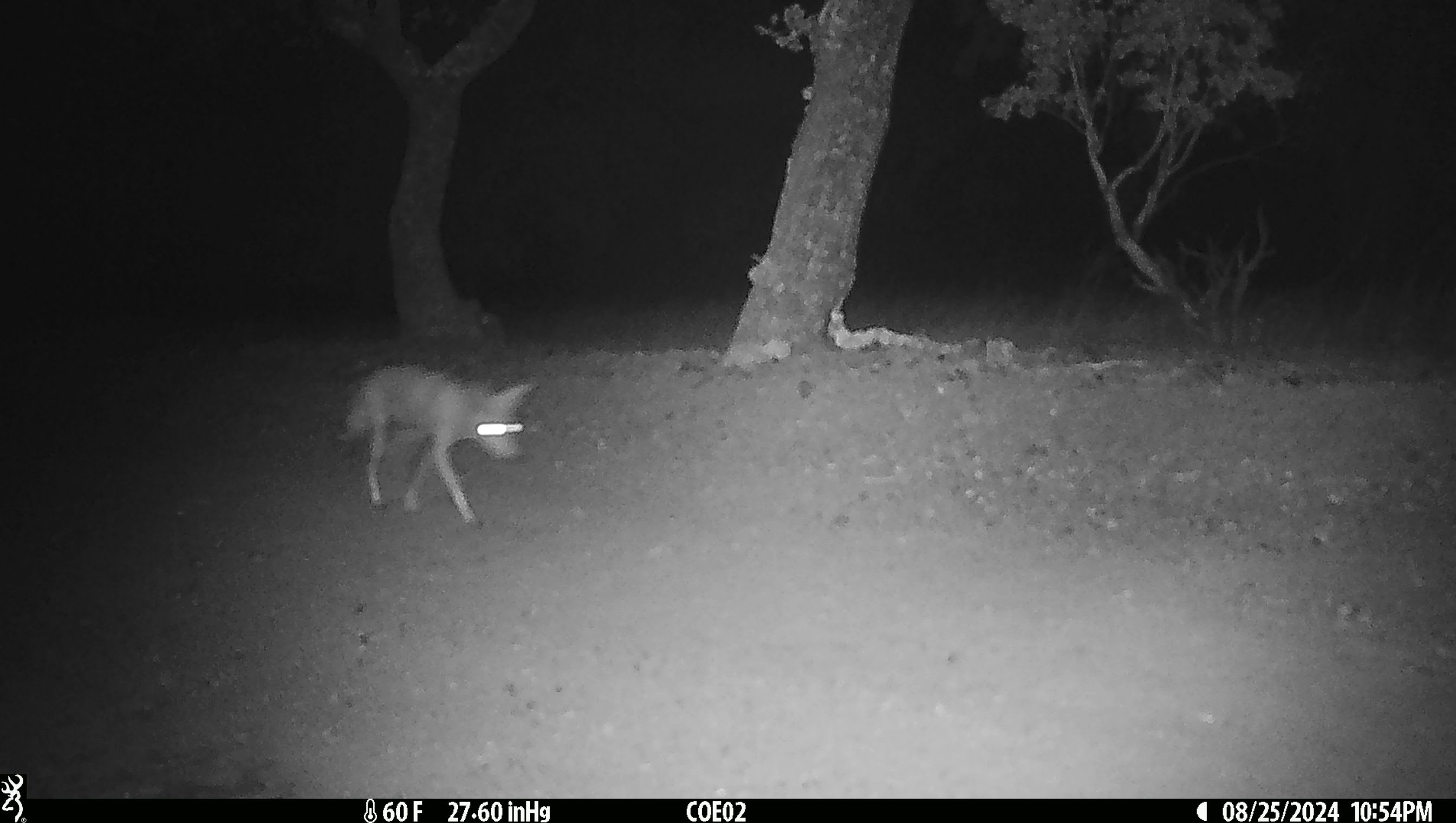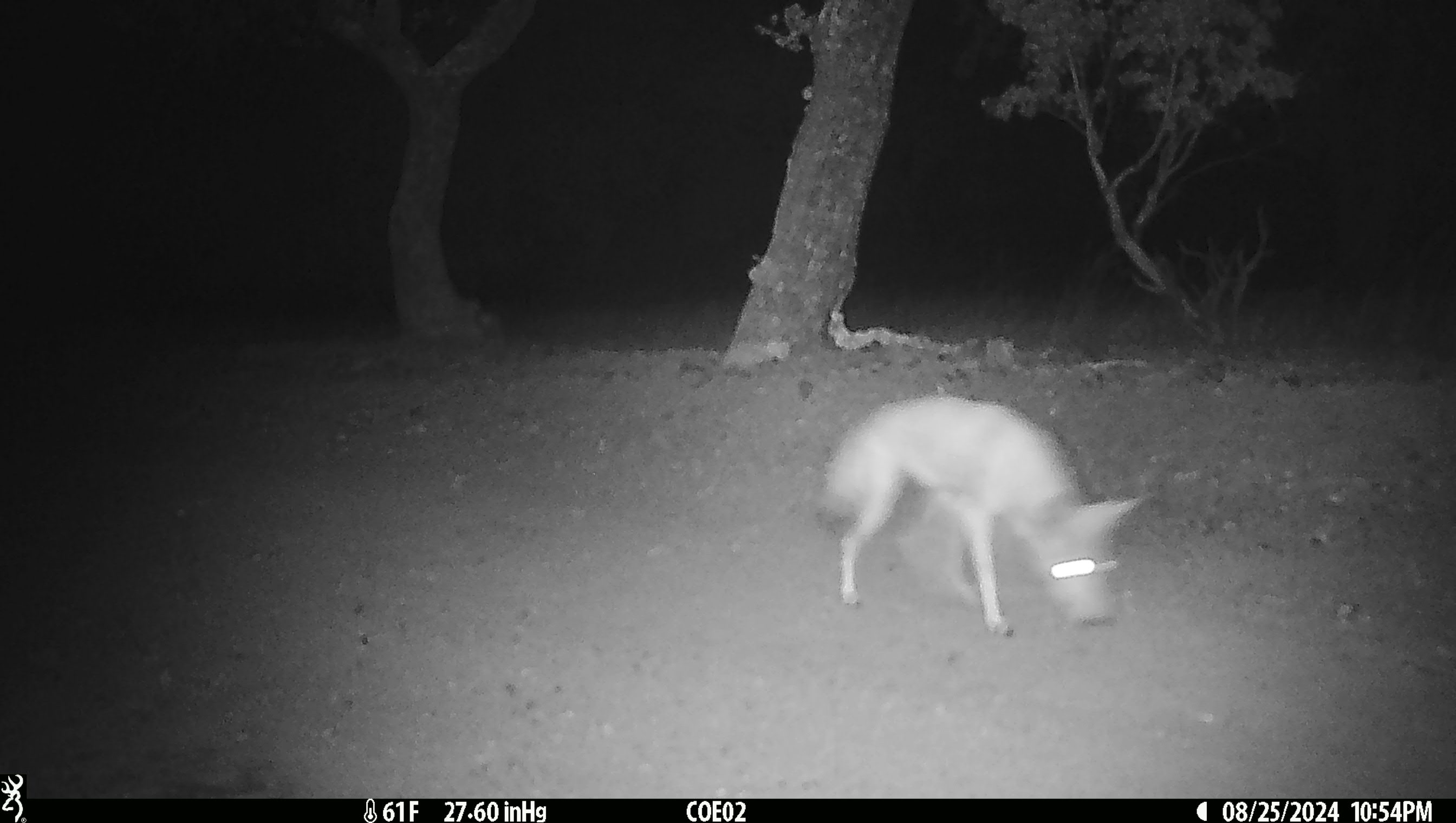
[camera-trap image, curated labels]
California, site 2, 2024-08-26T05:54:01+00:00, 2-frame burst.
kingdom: Animalia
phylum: Chordata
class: Mammalia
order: Carnivora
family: Canidae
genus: Canis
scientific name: Canis latrans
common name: coyote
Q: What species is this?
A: Coyote (Canis latrans).